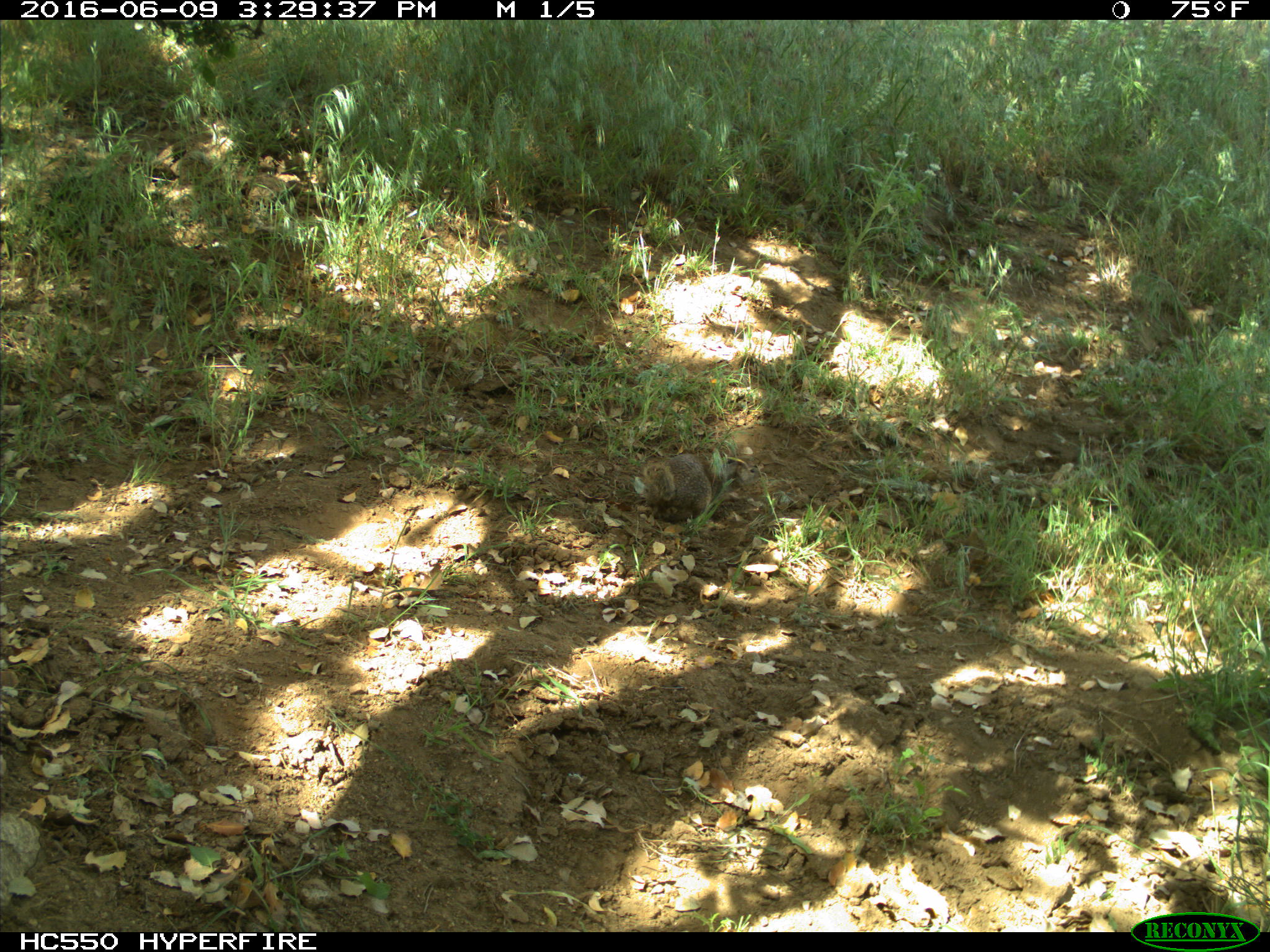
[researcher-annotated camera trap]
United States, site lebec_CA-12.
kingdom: Animalia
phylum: Chordata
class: Mammalia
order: Rodentia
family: Sciuridae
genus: Otospermophilus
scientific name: Otospermophilus beecheyi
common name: california ground squirrel